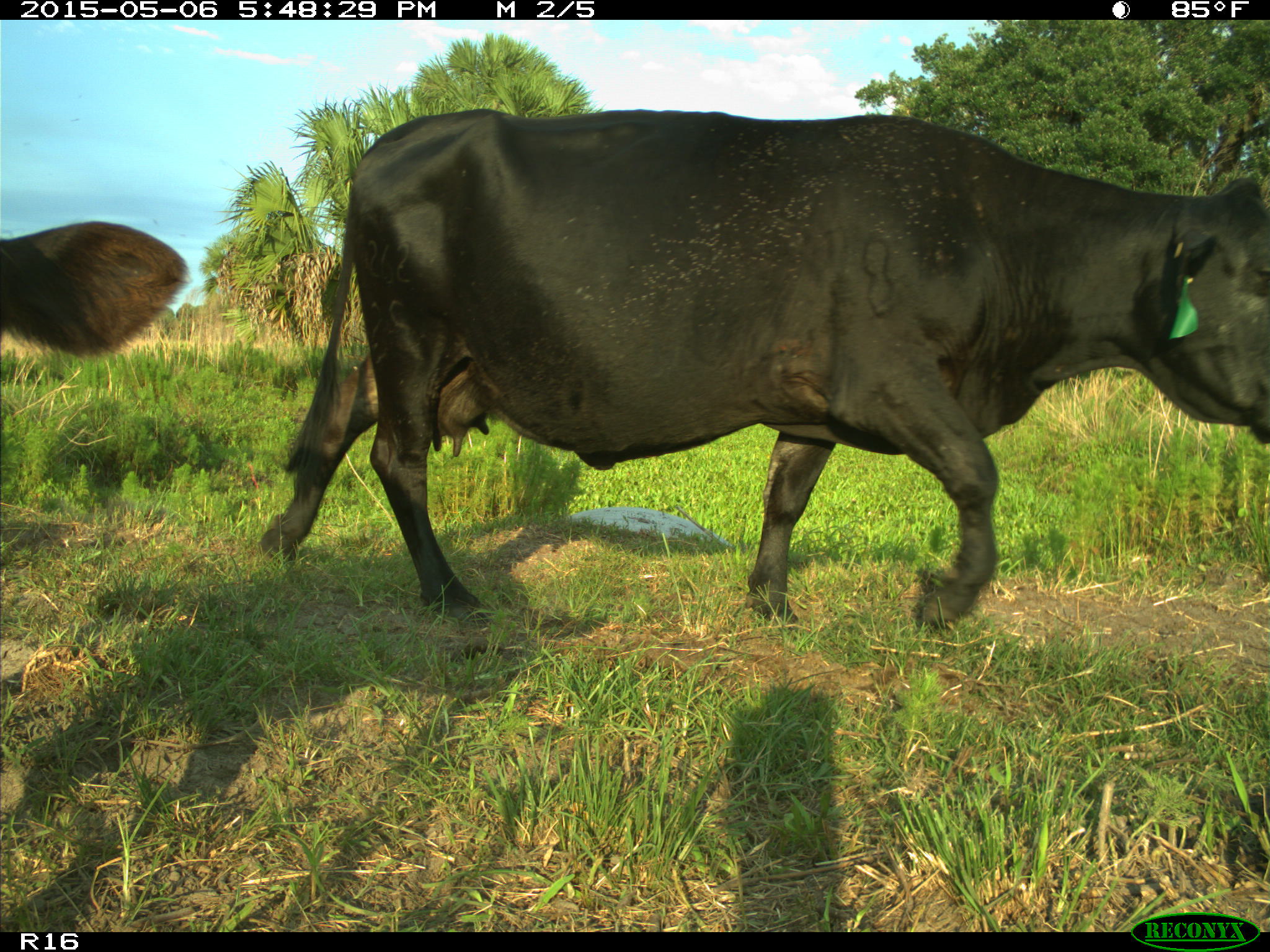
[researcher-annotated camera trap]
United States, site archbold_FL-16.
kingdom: Animalia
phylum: Chordata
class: Mammalia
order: Artiodactyla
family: Bovidae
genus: Bos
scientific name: Bos taurus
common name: domestic cow